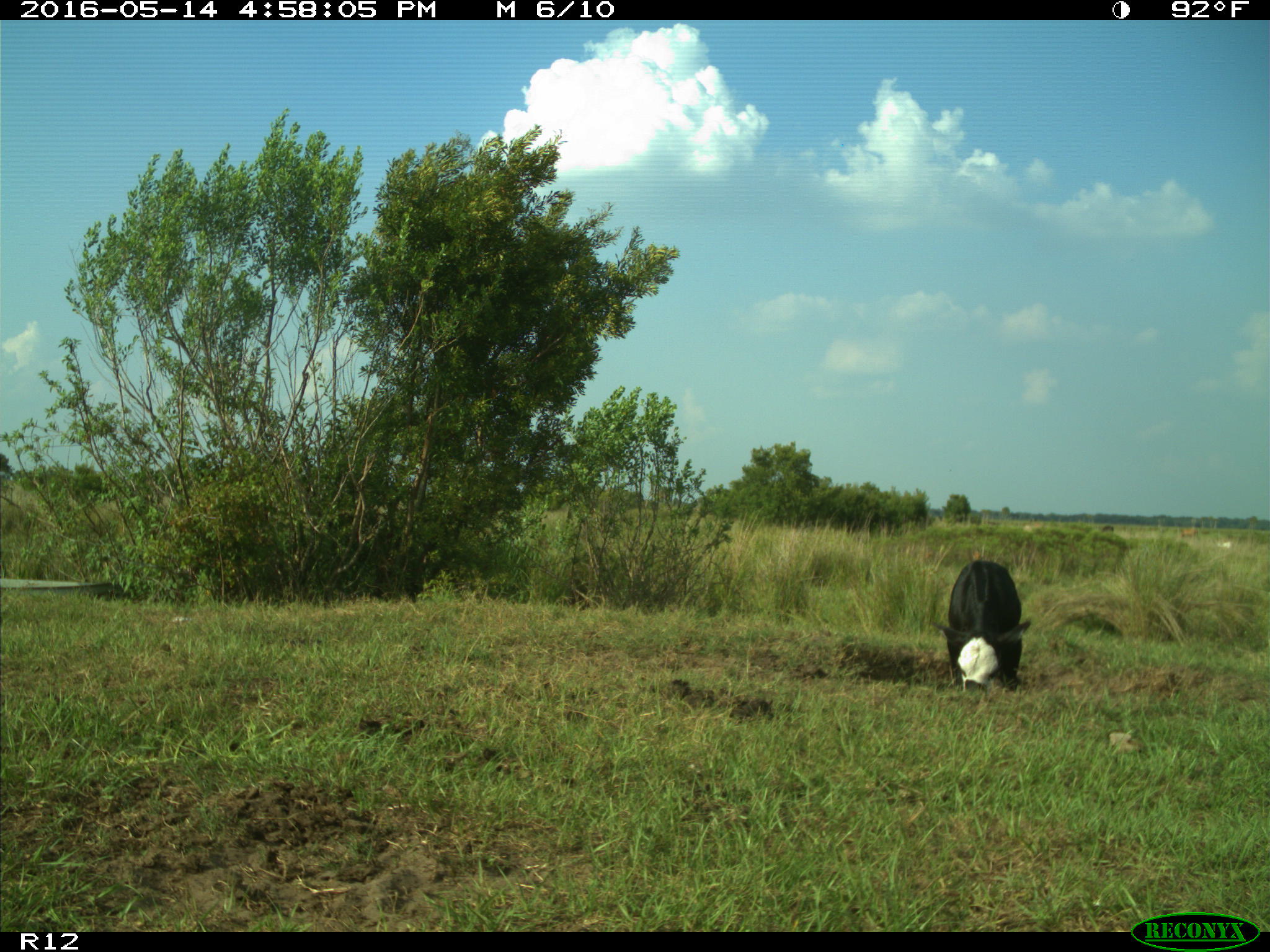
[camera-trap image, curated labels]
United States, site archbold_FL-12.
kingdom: Animalia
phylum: Chordata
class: Mammalia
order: Artiodactyla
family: Bovidae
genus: Bos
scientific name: Bos taurus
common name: domestic cow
Bos taurus (domestic cow).